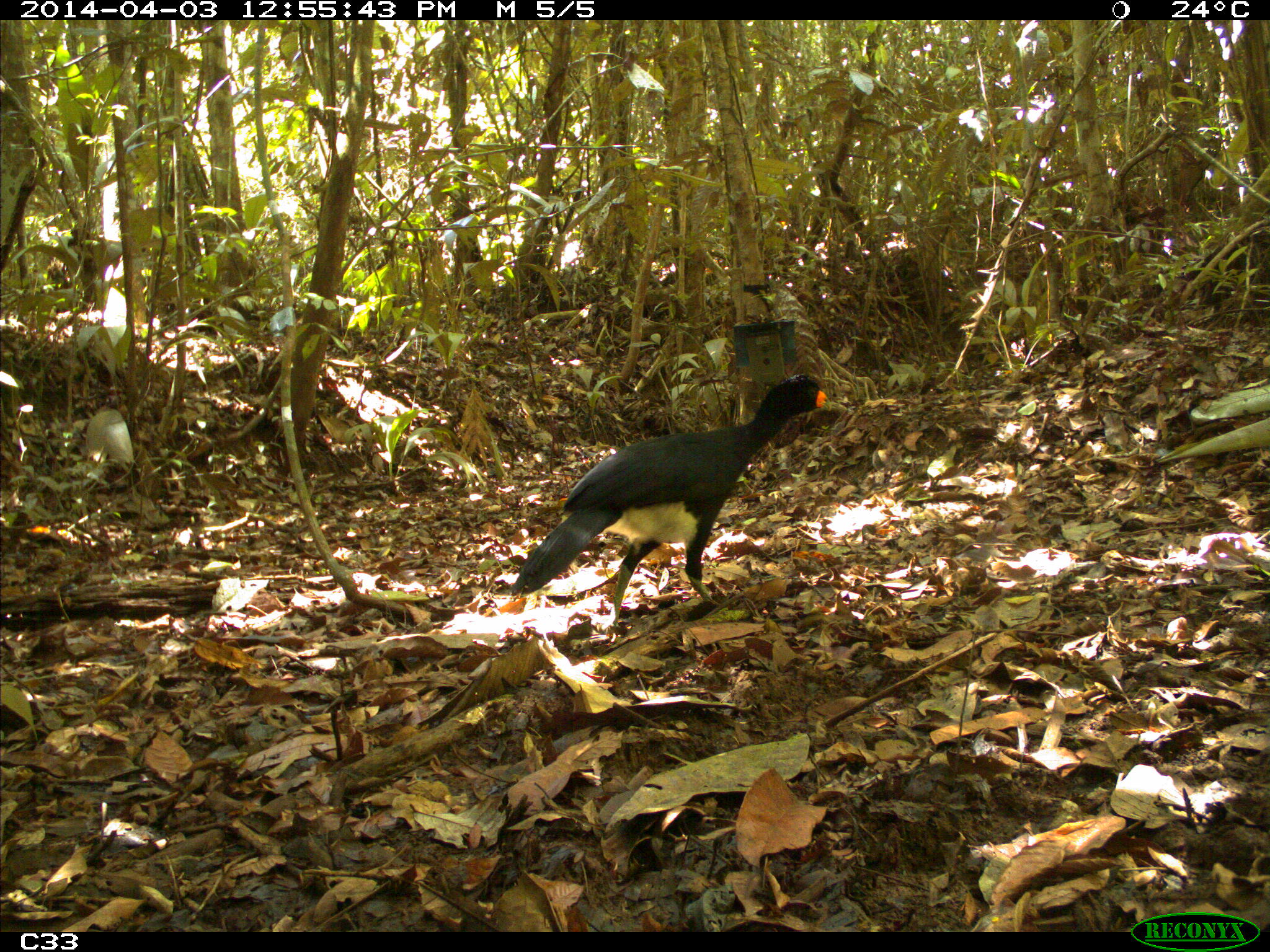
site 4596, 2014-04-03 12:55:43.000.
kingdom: Animalia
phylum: Chordata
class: Aves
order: Galliformes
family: Cracidae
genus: Crax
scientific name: Crax alector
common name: black curassow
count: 1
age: adult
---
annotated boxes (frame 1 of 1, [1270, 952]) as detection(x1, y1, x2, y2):
crax alector: detection(508, 371, 833, 639)